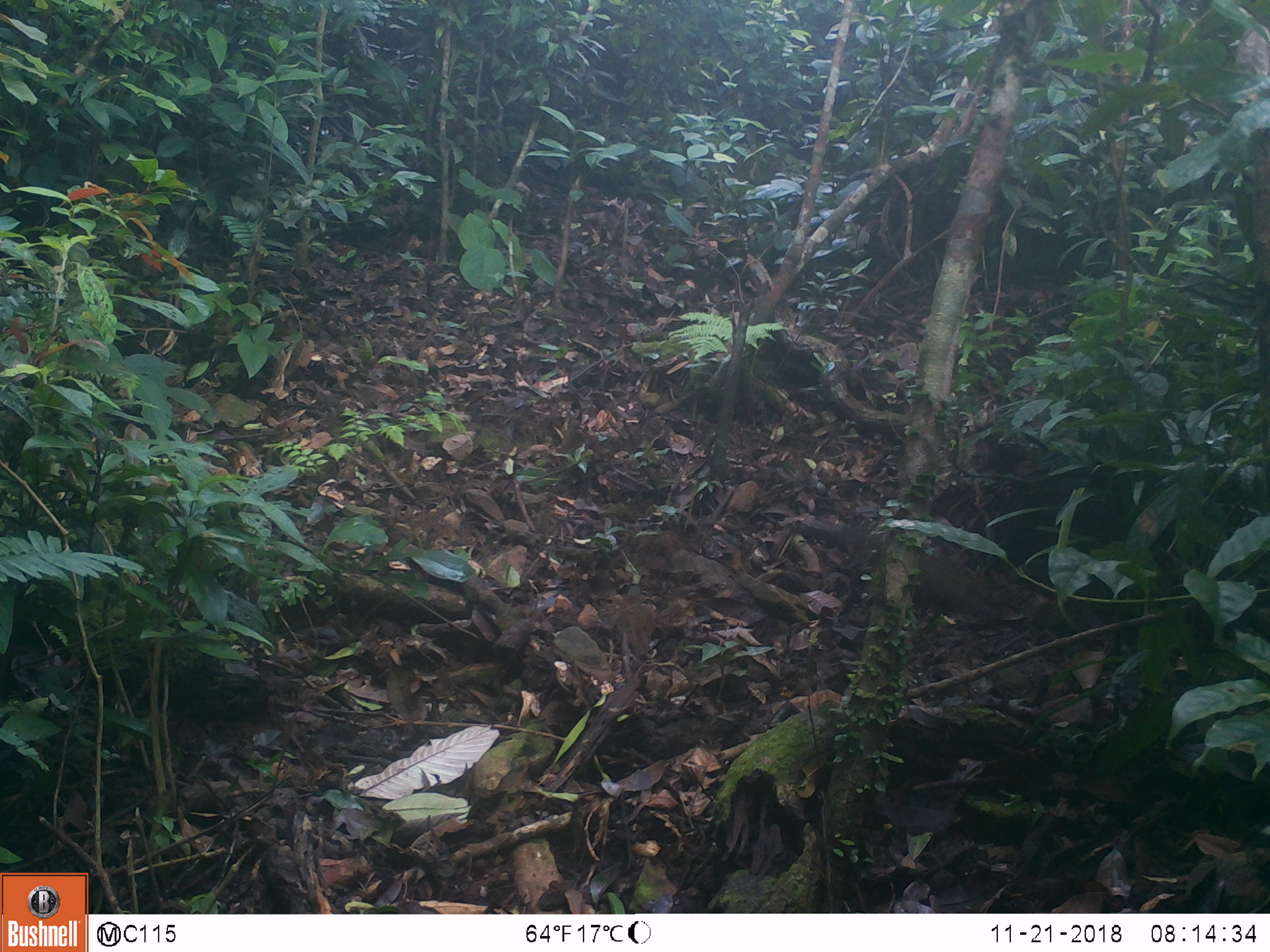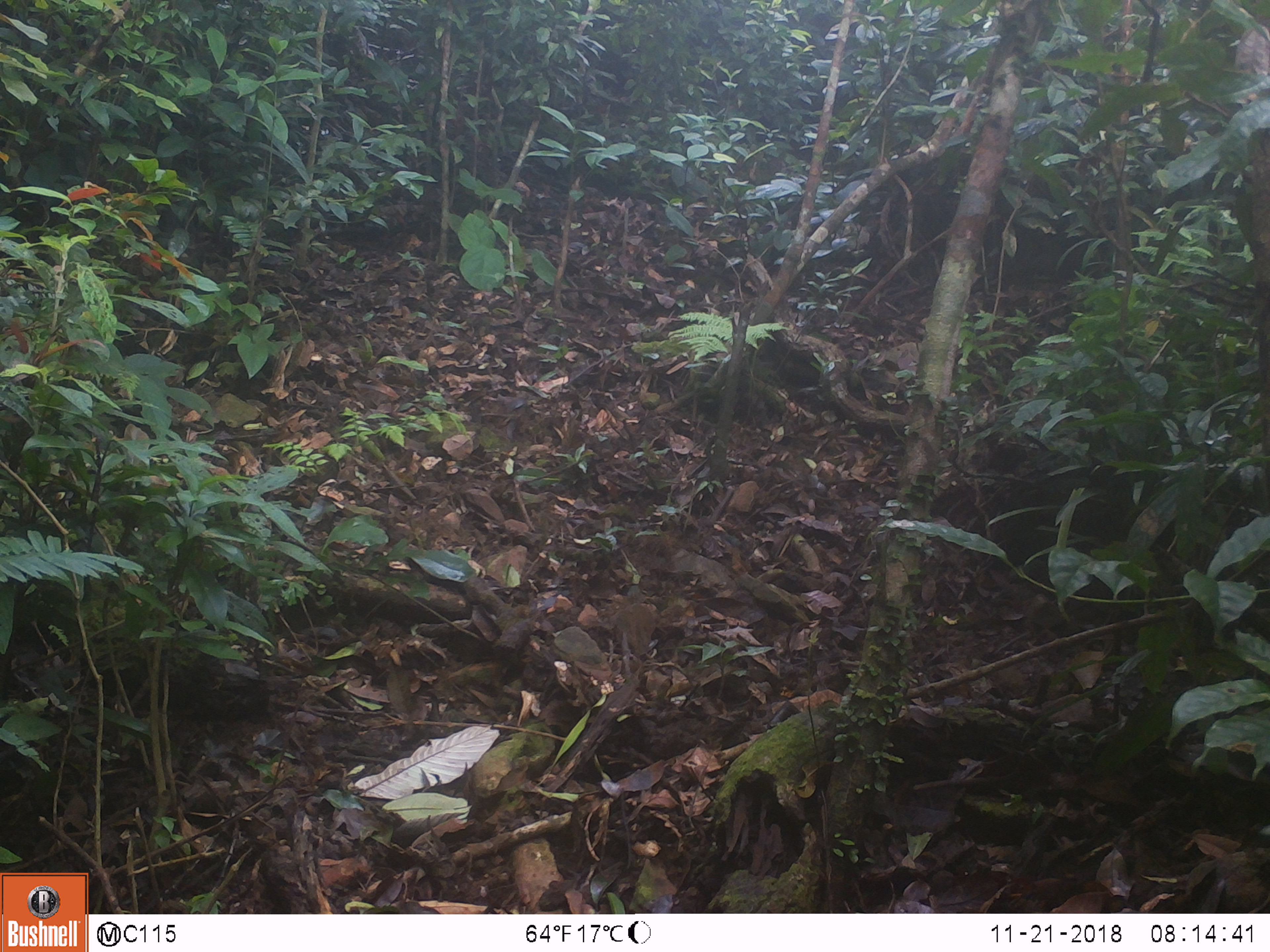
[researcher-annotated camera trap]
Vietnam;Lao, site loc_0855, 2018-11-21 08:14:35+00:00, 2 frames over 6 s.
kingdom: Animalia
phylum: Chordata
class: Mammalia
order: Rodentia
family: Sciuridae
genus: Dremomys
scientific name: Dremomys rufigenis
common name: red-cheeked squirrel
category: red cheeked squirrel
Red cheeked squirrel (red-cheeked squirrel) (Dremomys rufigenis). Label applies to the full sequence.